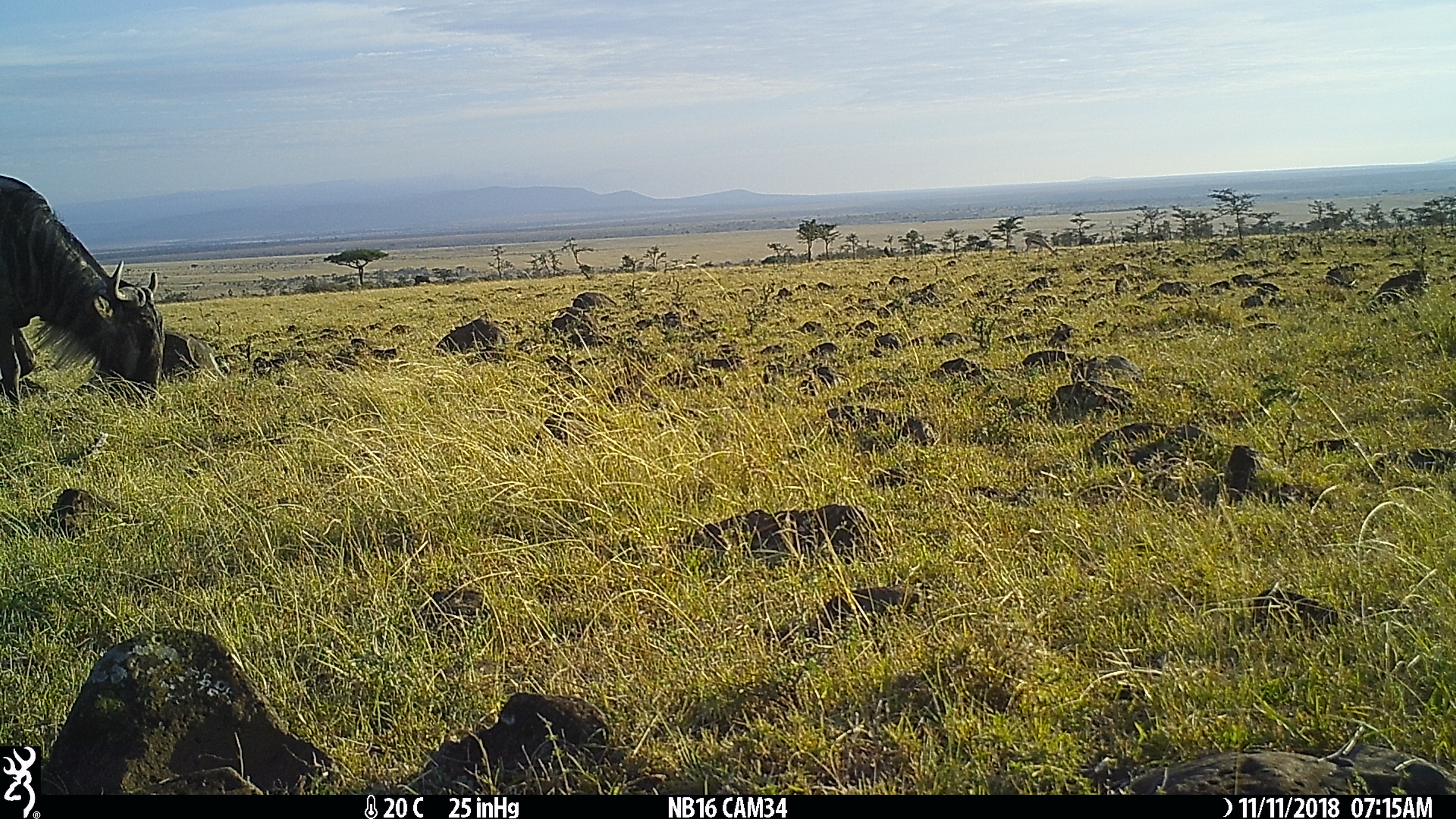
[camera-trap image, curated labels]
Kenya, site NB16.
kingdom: Animalia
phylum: Chordata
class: Mammalia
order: Artiodactyla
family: Bovidae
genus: Connochaetes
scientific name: Connochaetes taurinus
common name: blue wildebeest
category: wildebeest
Wildebeest (blue wildebeest) (Connochaetes taurinus).